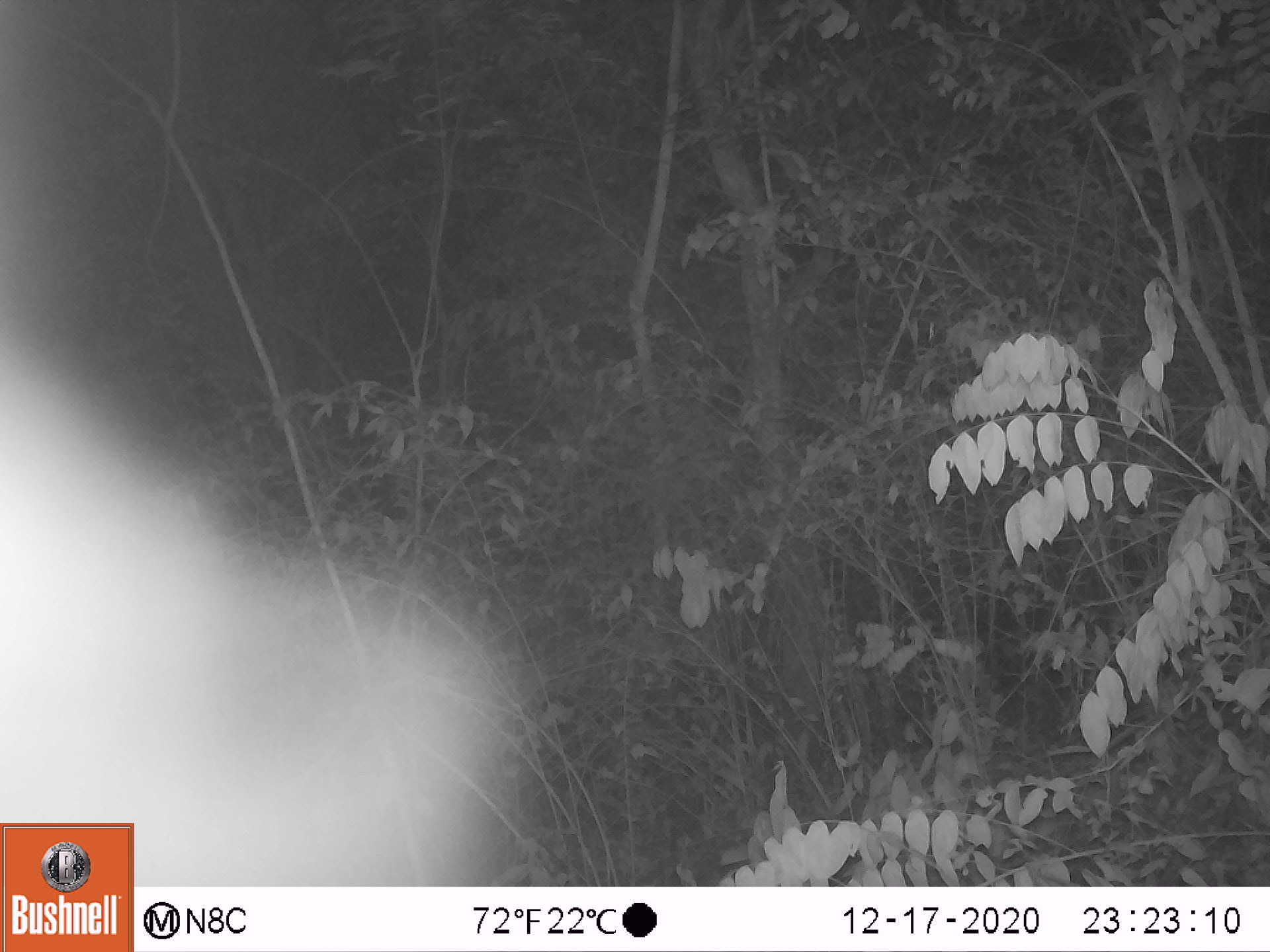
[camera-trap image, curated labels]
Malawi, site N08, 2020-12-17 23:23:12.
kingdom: Animalia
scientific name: Animalia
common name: other animal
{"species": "other animal (Animalia)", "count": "1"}